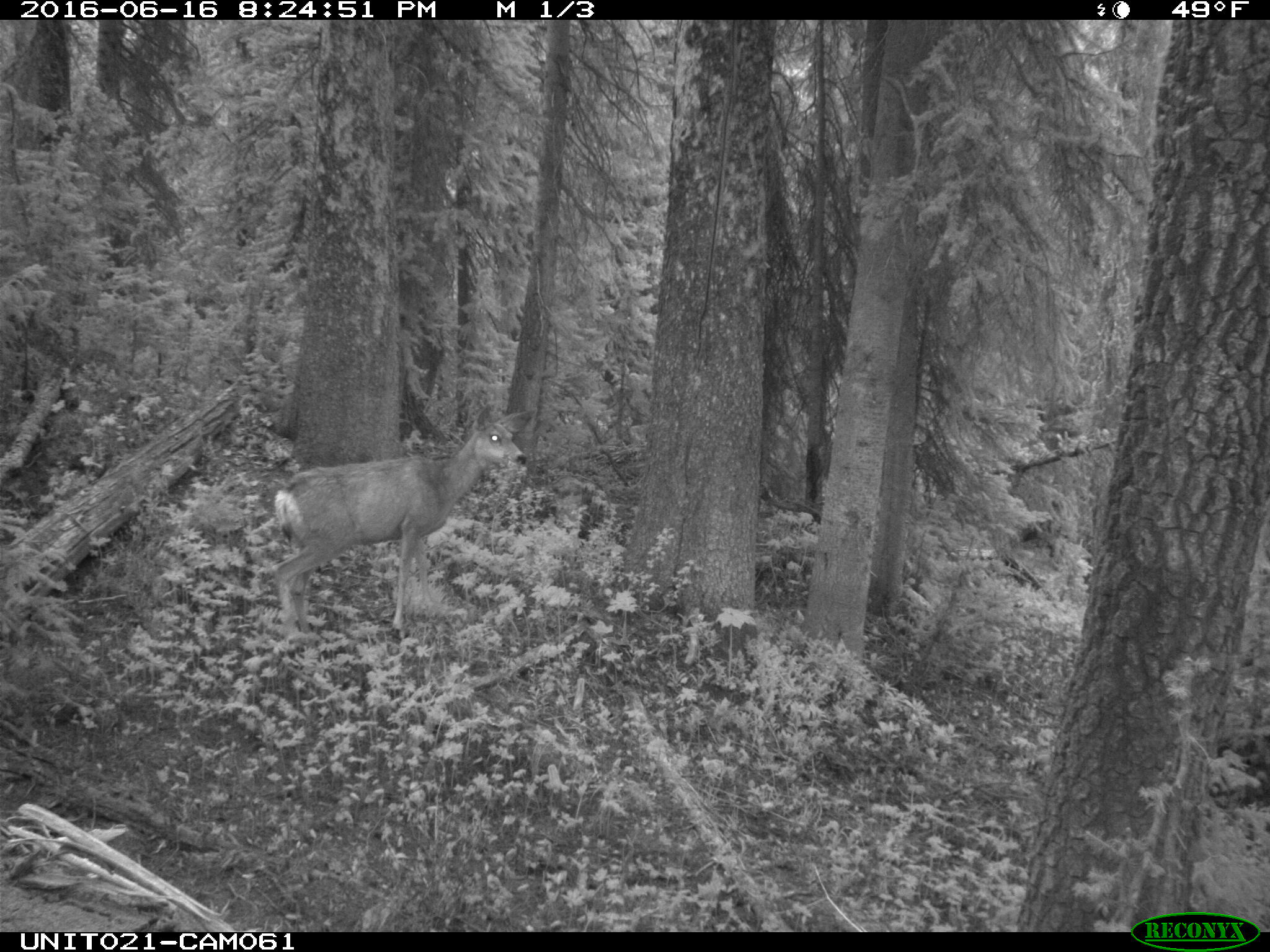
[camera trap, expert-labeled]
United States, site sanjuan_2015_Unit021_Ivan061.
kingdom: Animalia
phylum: Chordata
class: Mammalia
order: Artiodactyla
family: Cervidae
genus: Odocoileus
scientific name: Odocoileus hemionus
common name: mule deer